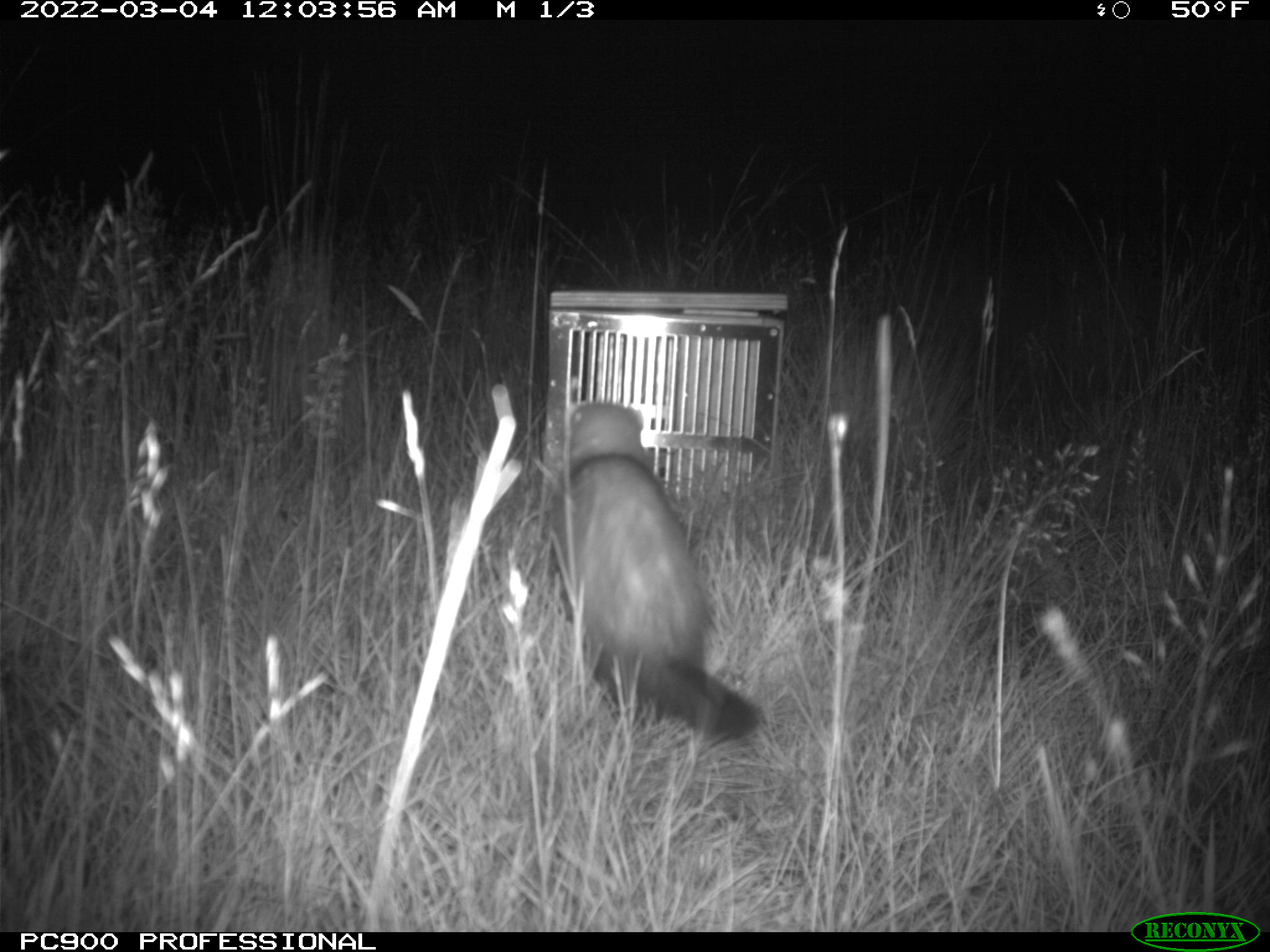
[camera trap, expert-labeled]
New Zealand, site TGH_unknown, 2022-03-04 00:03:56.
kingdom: Animalia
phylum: Chordata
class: Mammalia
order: Carnivora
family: Mustelidae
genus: Mustela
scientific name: Mustela furo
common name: ferret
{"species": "ferret (Mustela furo)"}